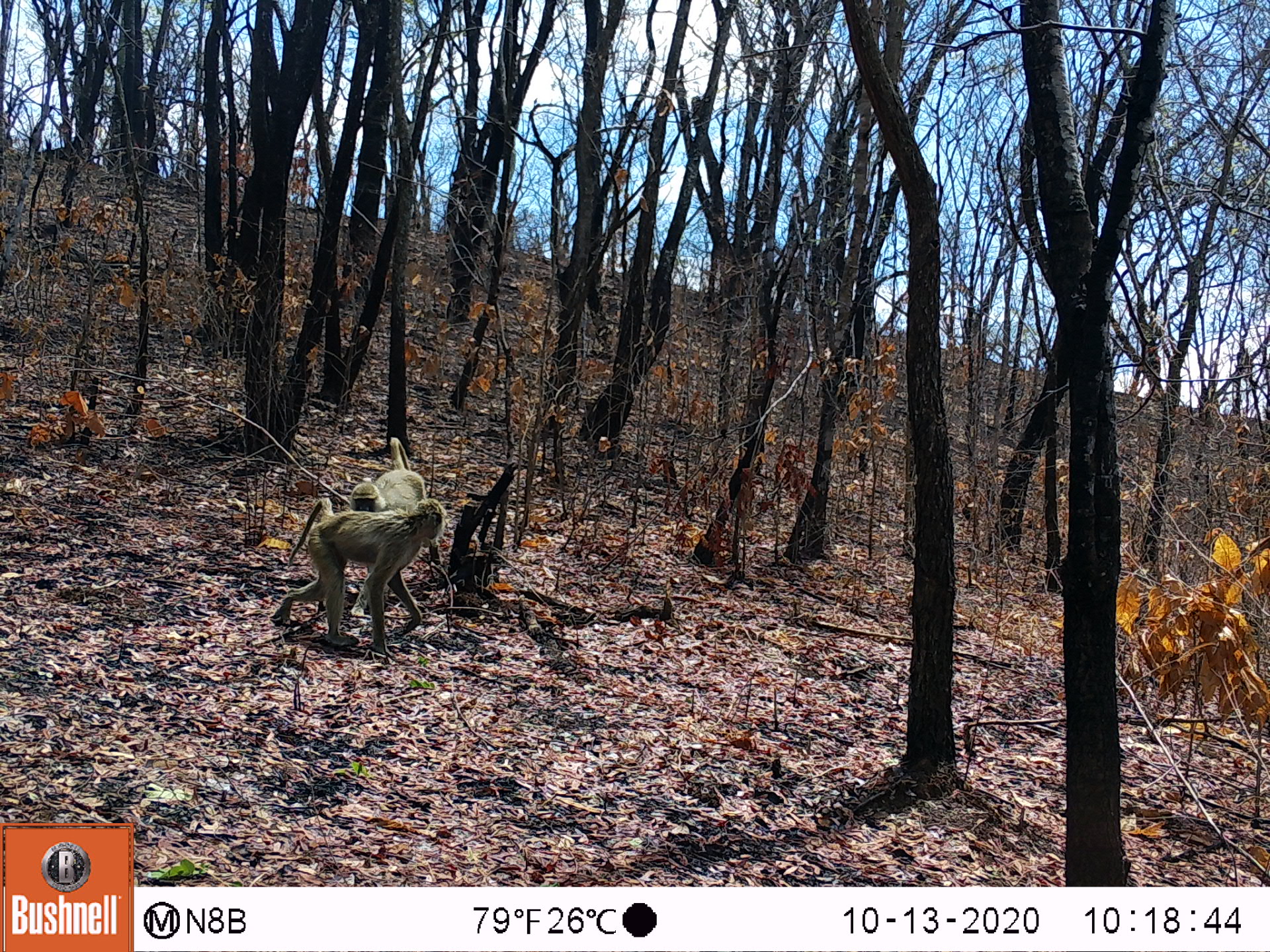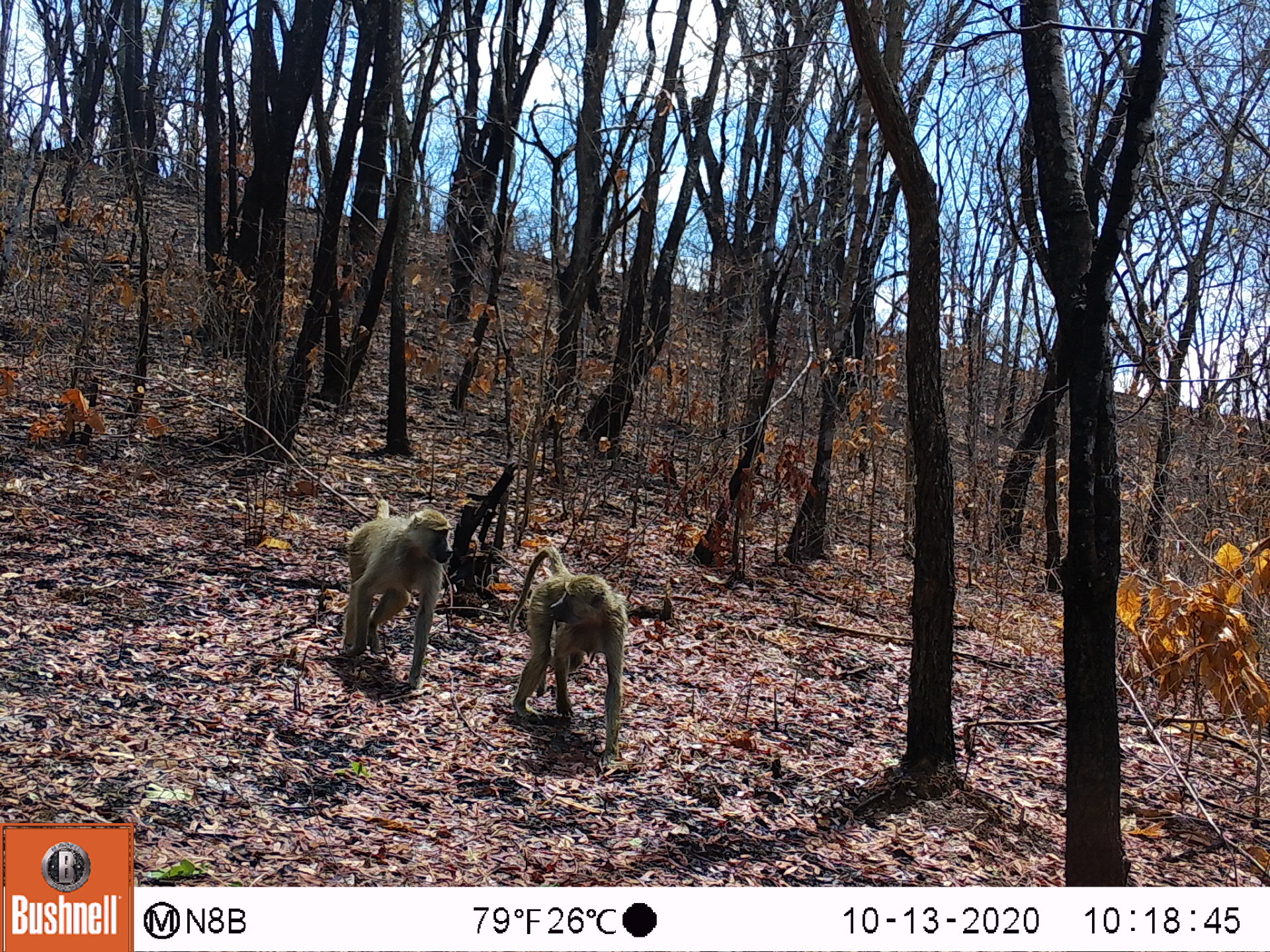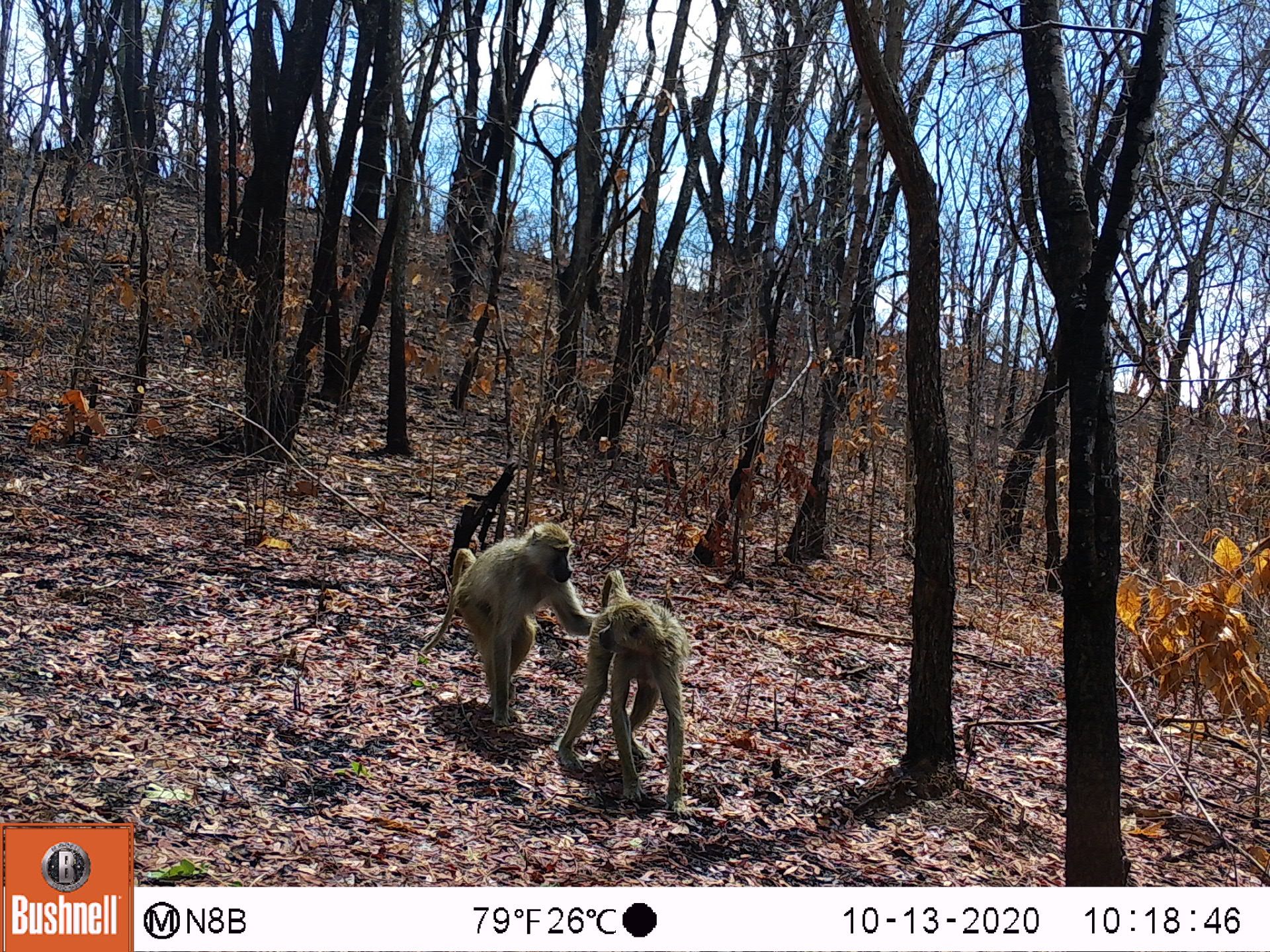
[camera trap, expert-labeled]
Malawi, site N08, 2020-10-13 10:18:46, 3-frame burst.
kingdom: Animalia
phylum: Chordata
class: Mammalia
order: Primates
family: Cercopithecidae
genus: Papio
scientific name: Papio cynocephalus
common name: yellow baboon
Yellow baboon (Papio cynocephalus), count 2.